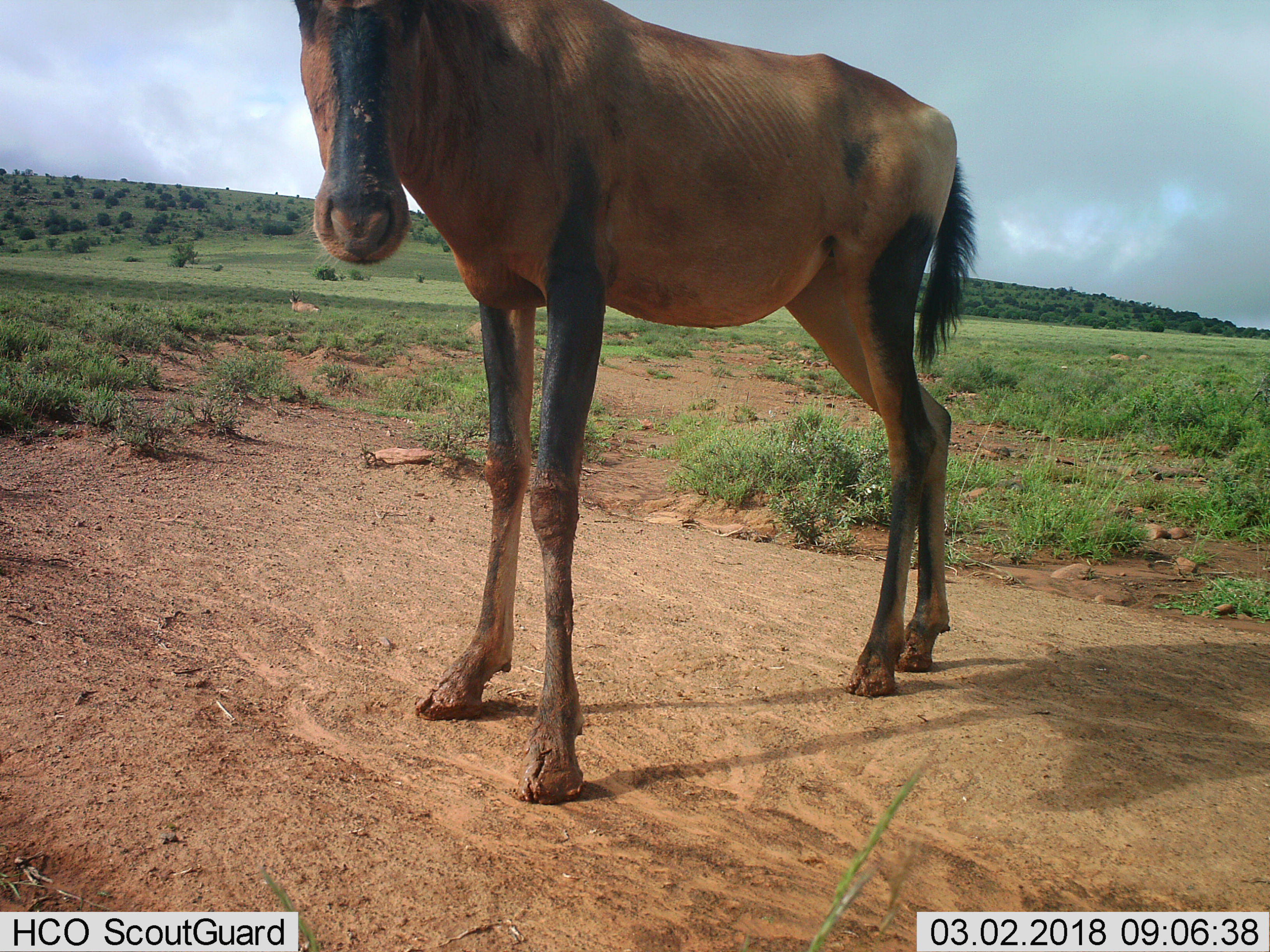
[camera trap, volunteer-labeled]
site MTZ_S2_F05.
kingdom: Animalia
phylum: Chordata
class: Mammalia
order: Artiodactyla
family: Bovidae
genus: Alcelaphus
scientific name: Alcelaphus buselaphus caama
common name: red hartebeest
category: hartebeestred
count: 1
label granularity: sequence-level